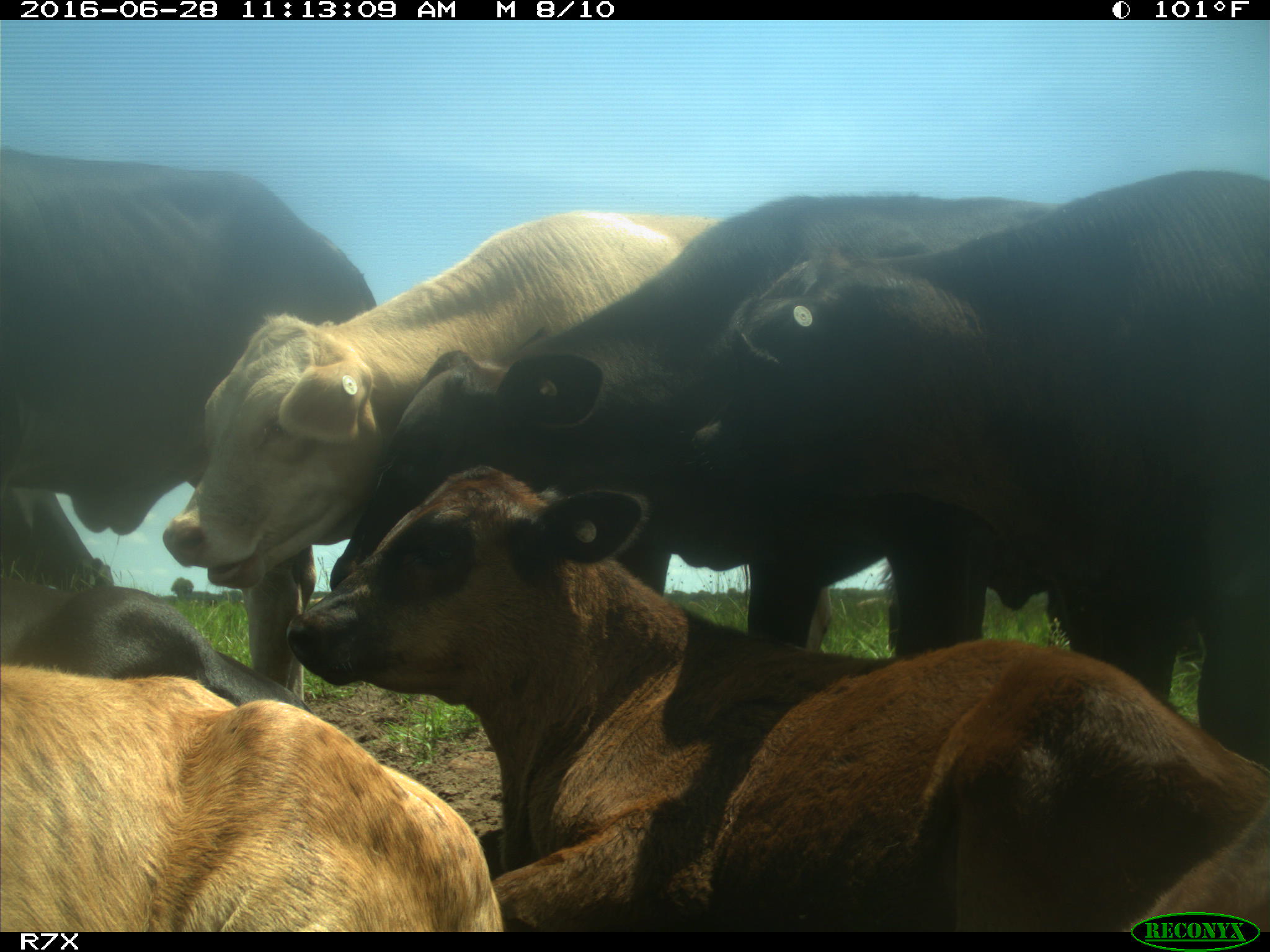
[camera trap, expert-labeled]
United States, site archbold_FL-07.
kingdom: Animalia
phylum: Chordata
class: Mammalia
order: Artiodactyla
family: Bovidae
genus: Bos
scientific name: Bos taurus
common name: domestic cow